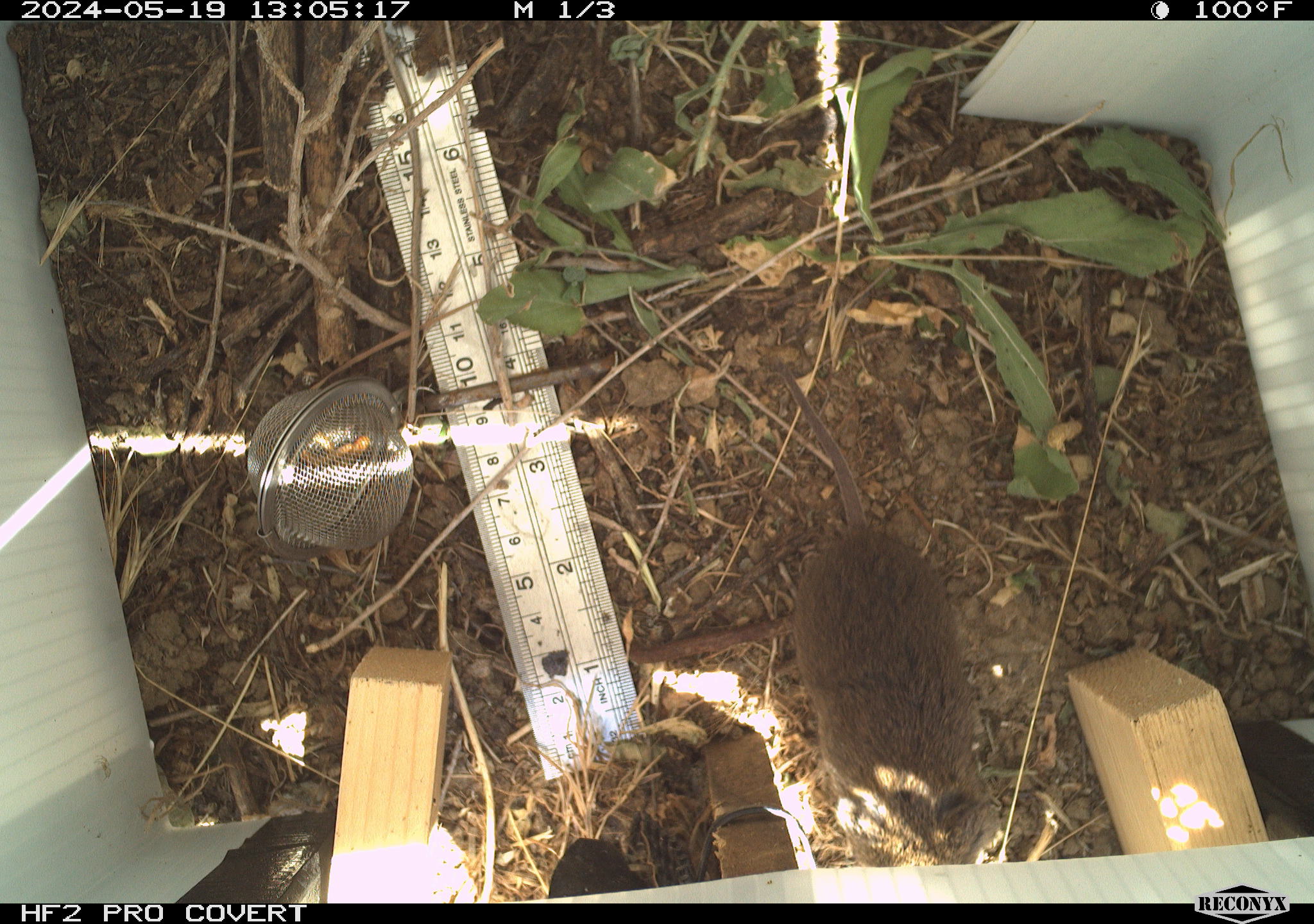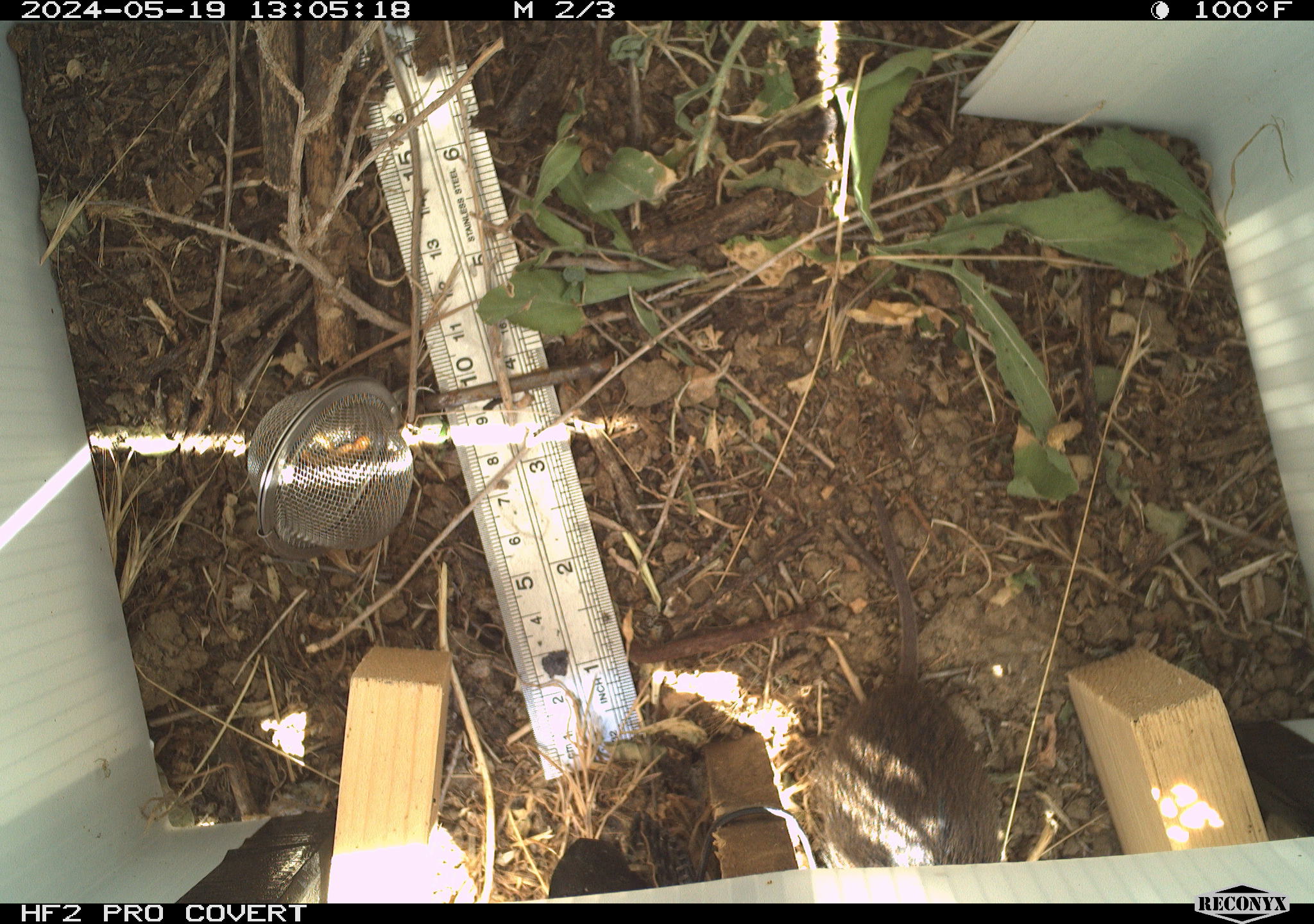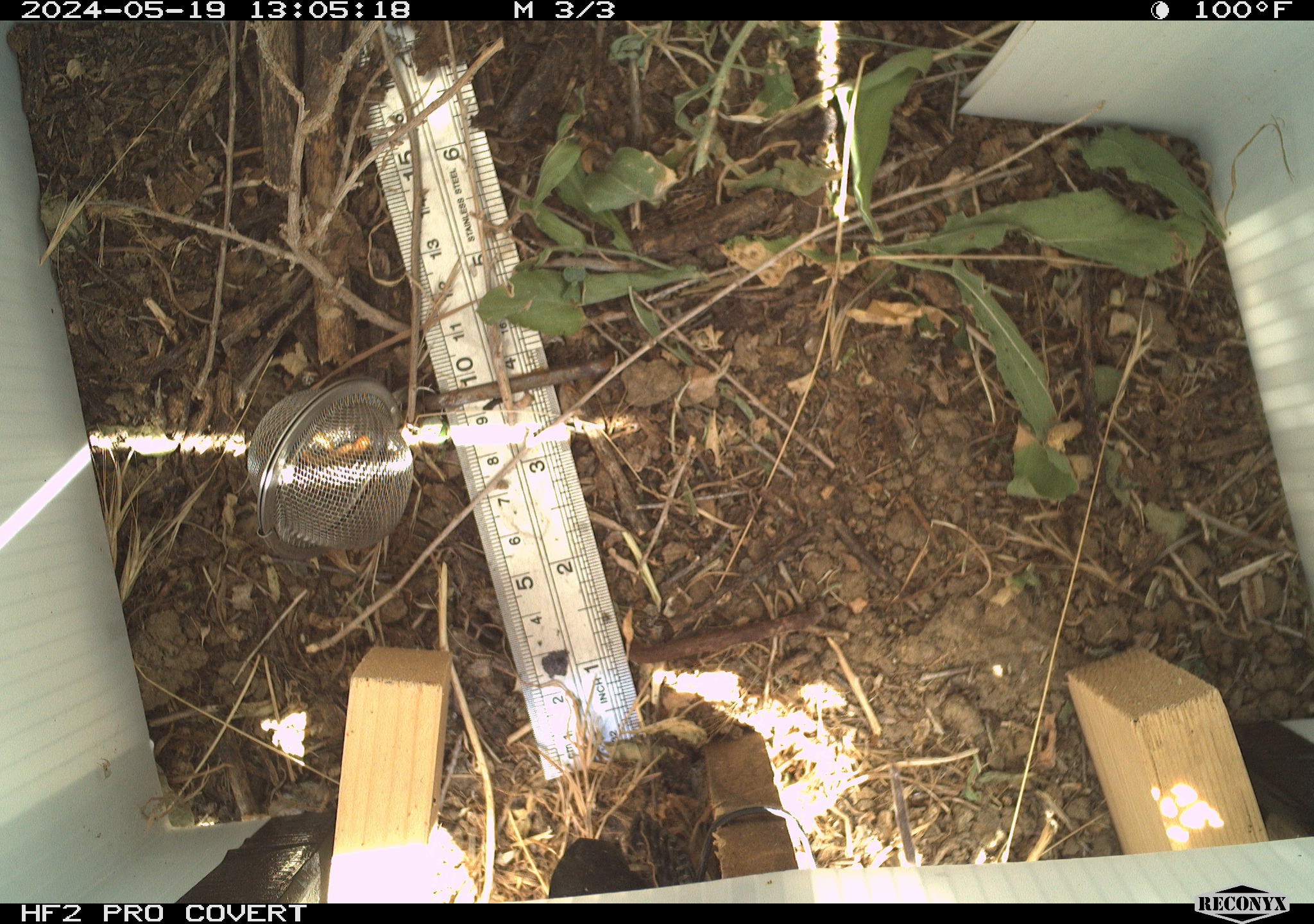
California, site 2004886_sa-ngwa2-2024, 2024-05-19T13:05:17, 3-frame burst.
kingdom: Animalia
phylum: Chordata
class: Mammalia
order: Rodentia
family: Cricetidae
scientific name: Arvicolinae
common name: voles, lemmings, and muskrats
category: arvicolinae subfamily